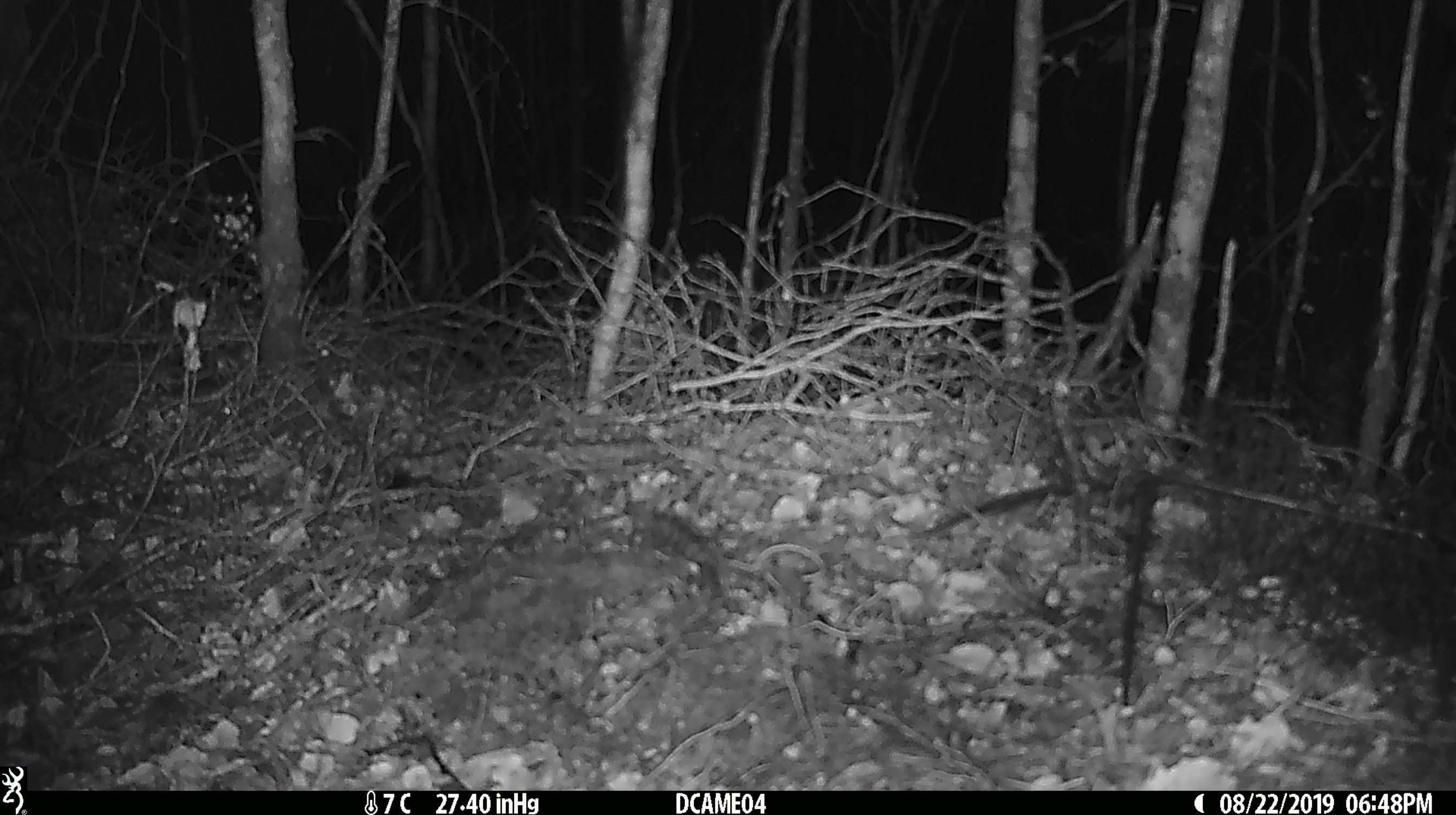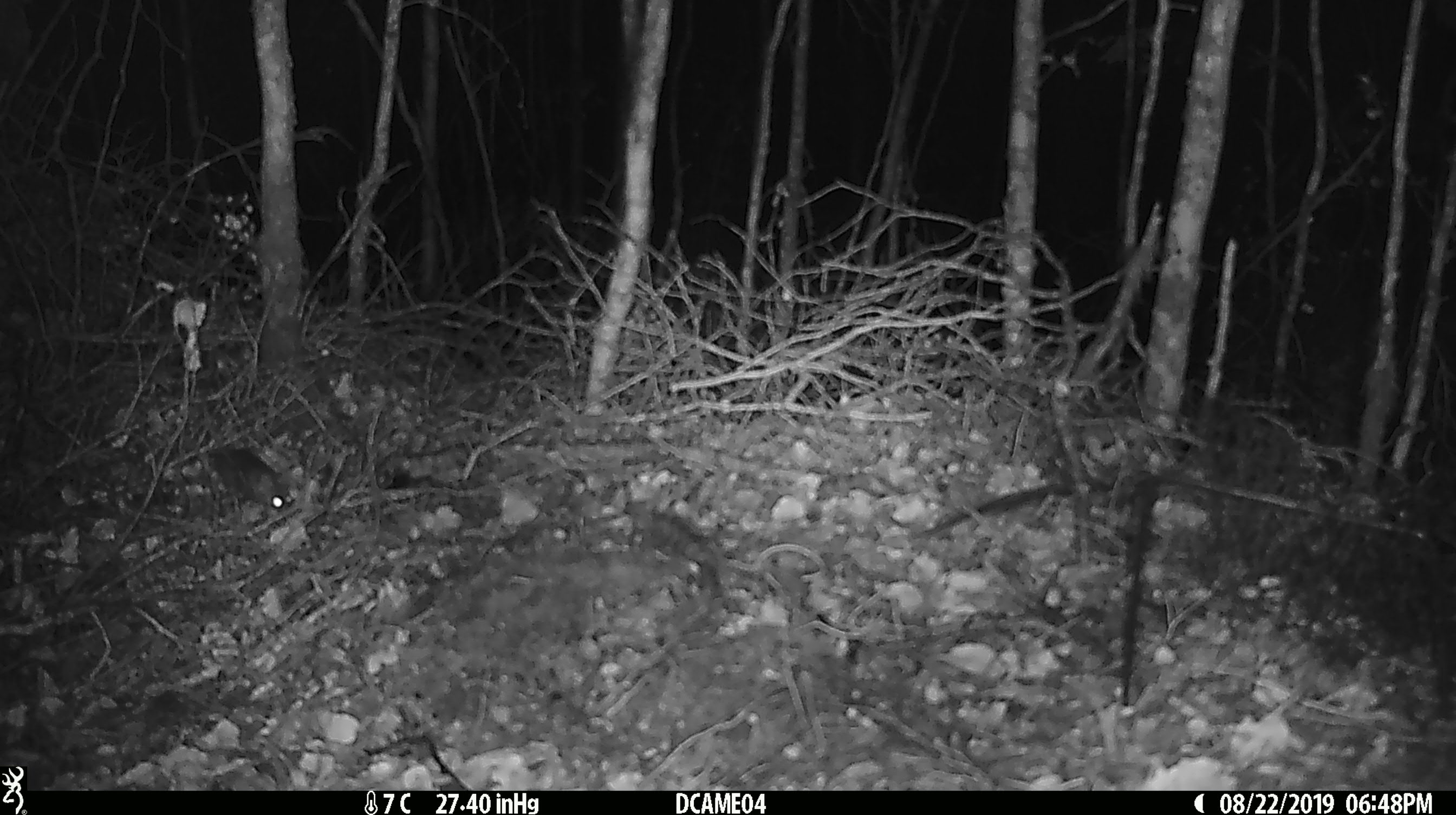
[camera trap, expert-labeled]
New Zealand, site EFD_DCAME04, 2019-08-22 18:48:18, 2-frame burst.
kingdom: Animalia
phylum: Chordata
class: Mammalia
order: Rodentia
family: Muridae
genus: Mus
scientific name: Mus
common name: mouse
Mouse (Mus).